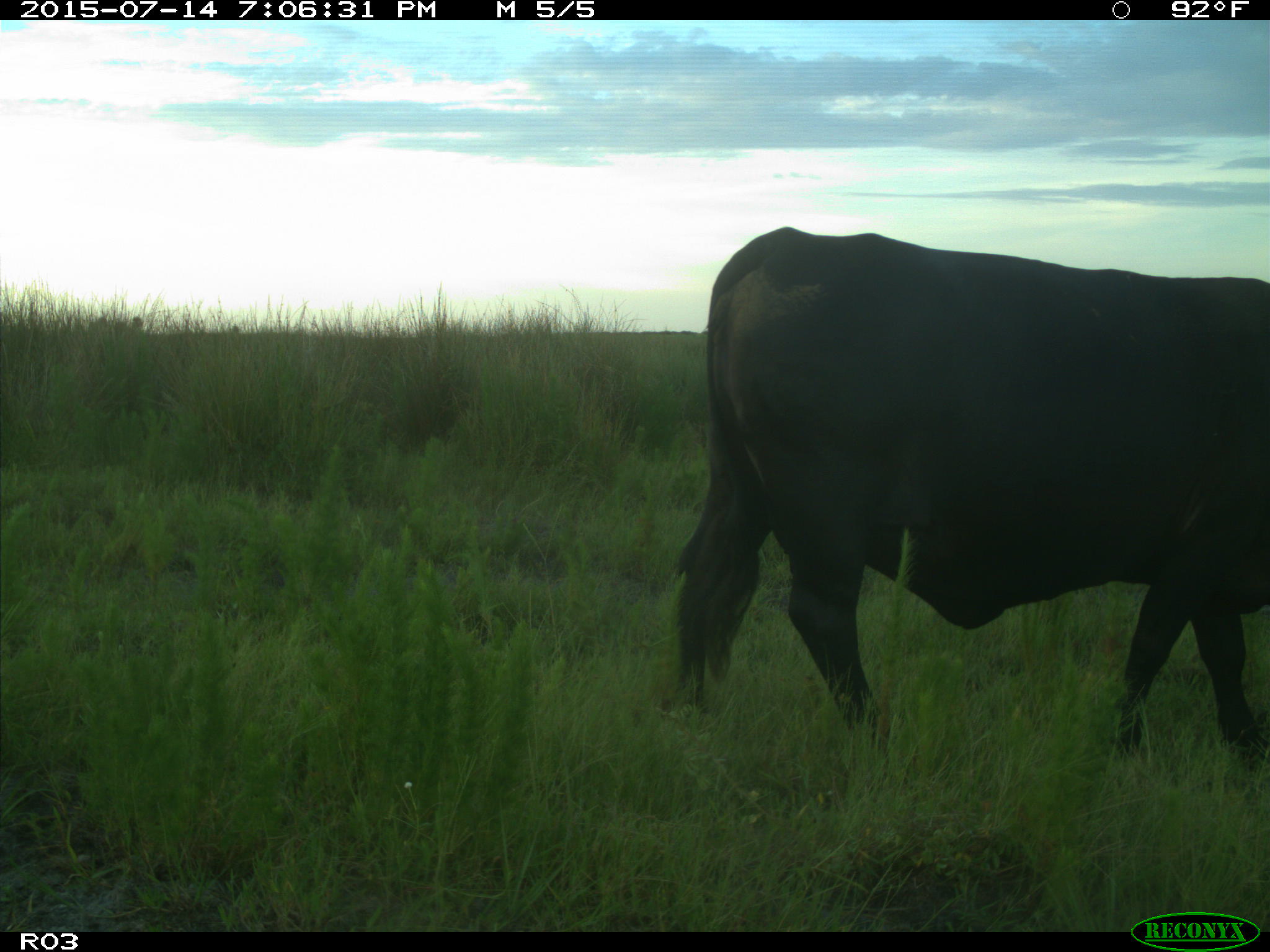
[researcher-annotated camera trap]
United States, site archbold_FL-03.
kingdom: Animalia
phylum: Chordata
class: Mammalia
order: Artiodactyla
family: Bovidae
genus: Bos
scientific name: Bos taurus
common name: domestic cow